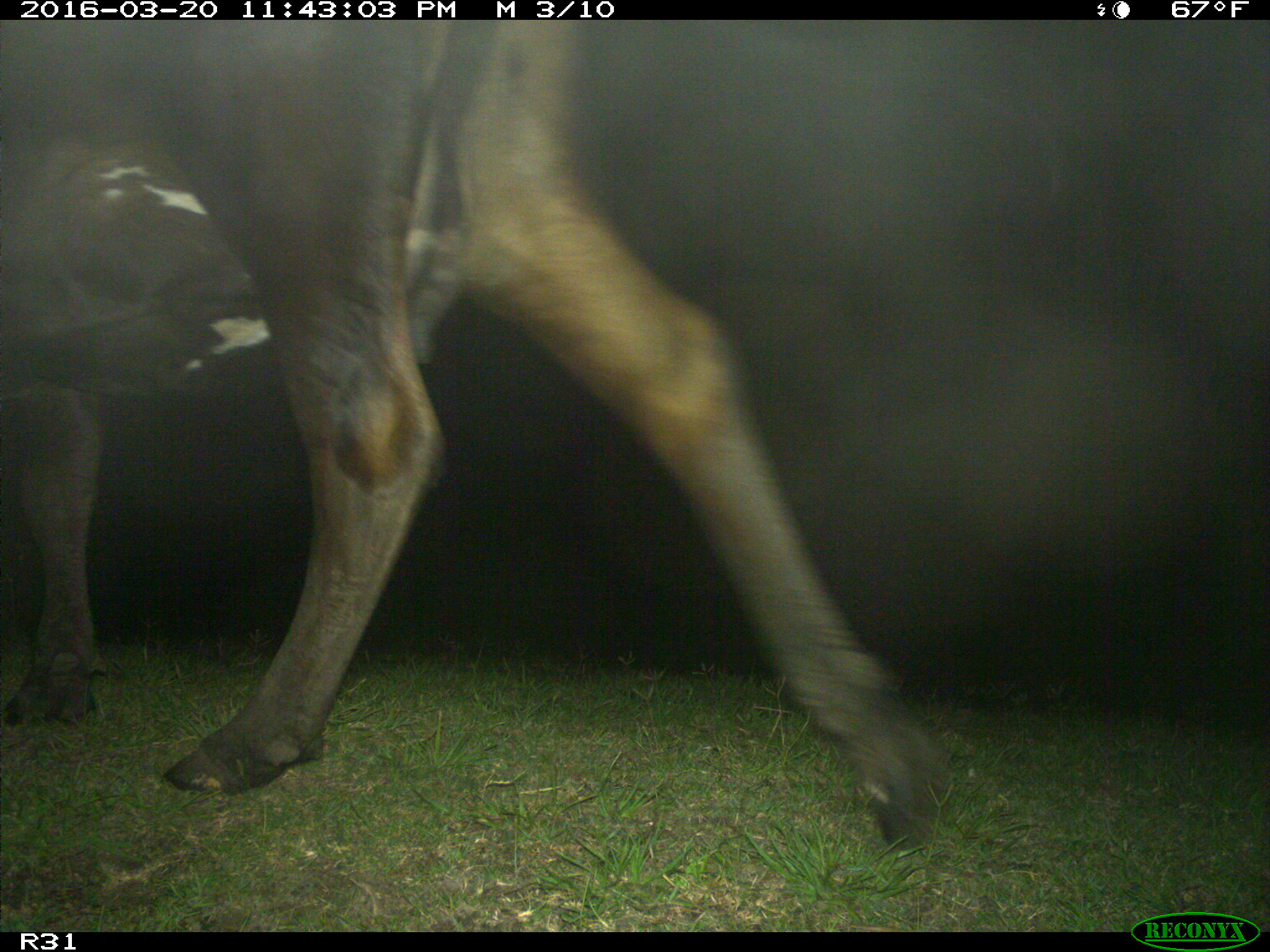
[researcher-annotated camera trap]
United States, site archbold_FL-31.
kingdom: Animalia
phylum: Chordata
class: Mammalia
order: Artiodactyla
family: Bovidae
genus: Bos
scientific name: Bos taurus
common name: domestic cow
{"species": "Bos taurus (domestic cow)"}